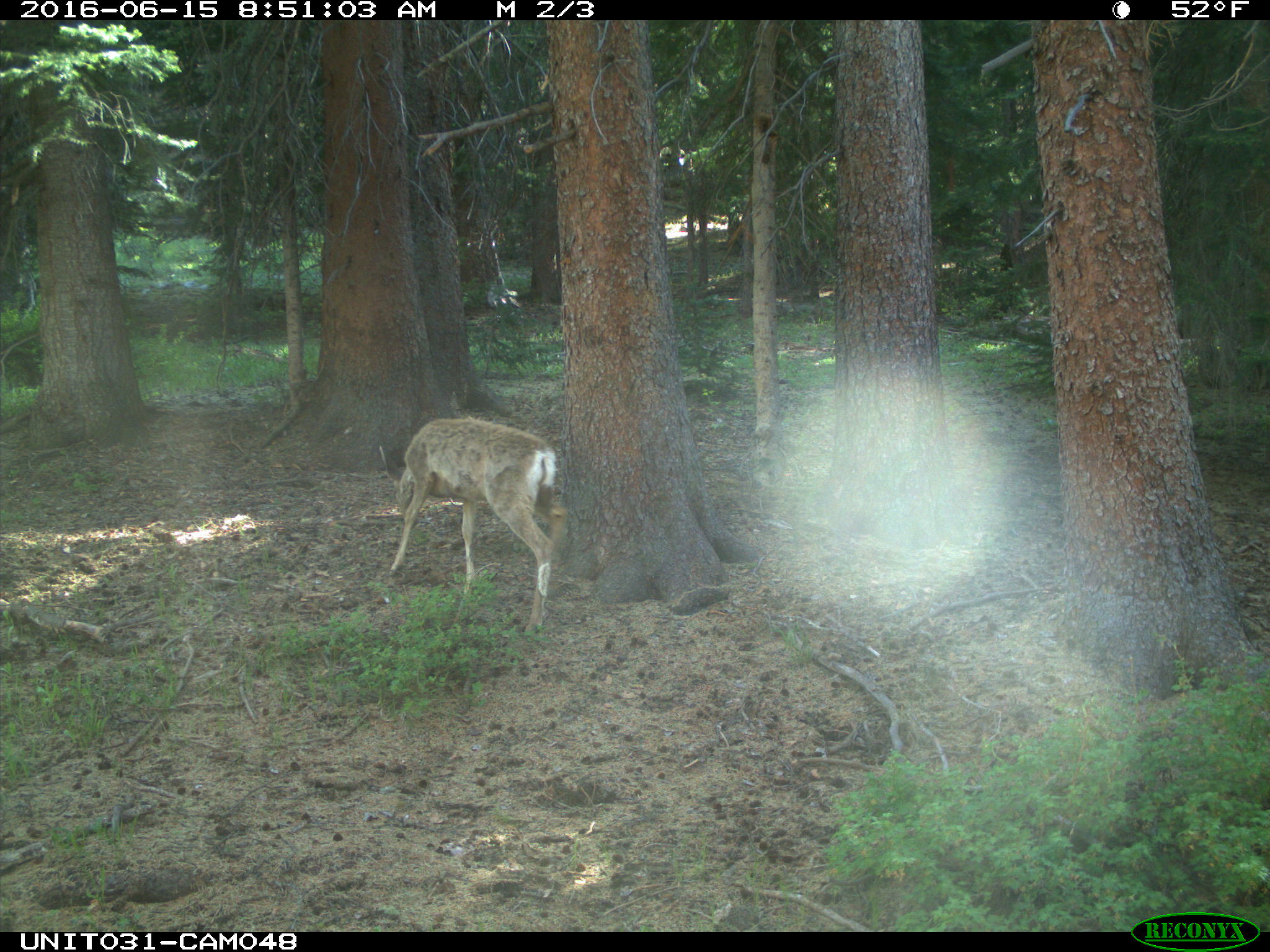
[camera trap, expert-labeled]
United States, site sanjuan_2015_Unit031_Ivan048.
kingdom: Animalia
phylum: Chordata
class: Mammalia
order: Artiodactyla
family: Cervidae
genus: Odocoileus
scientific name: Odocoileus hemionus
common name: mule deer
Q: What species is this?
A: Odocoileus hemionus (mule deer).